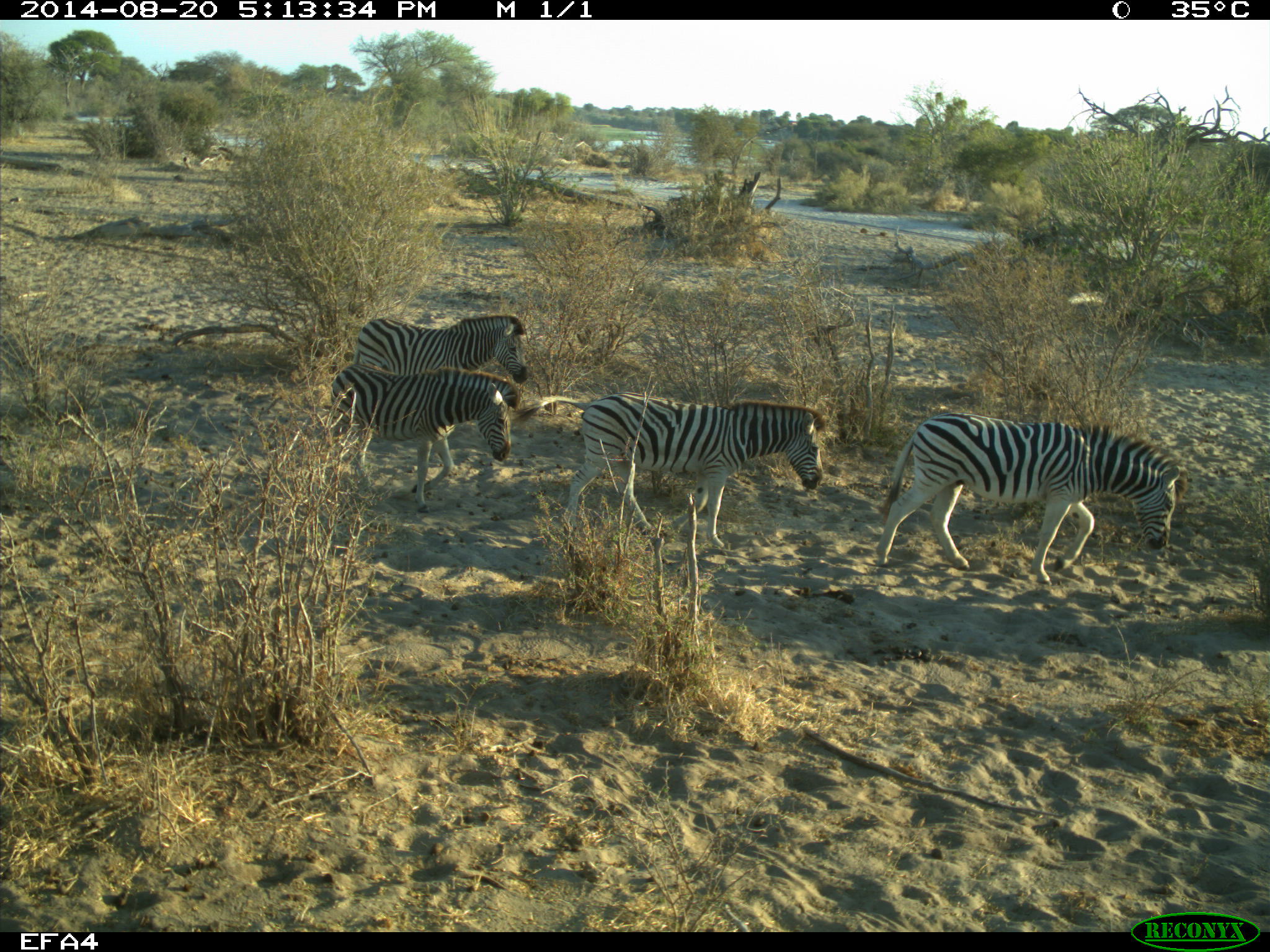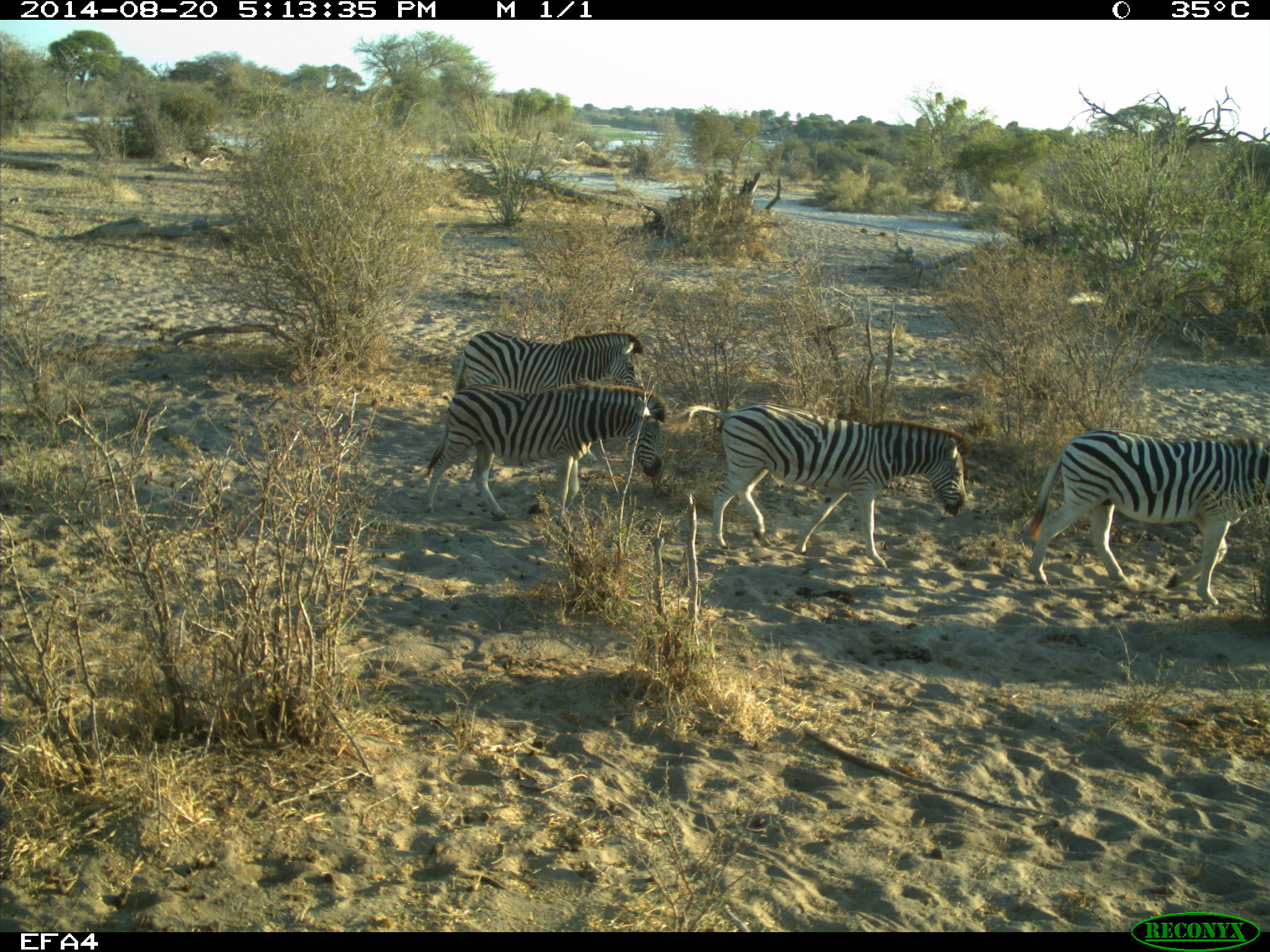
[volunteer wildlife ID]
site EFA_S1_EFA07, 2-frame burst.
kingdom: Animalia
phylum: Chordata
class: Mammalia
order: Perissodactyla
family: Equidae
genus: Equus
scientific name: Equus quagga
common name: plains zebra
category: zebraplains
Zebraplains (plains zebra) (Equus quagga), count 4. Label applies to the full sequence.